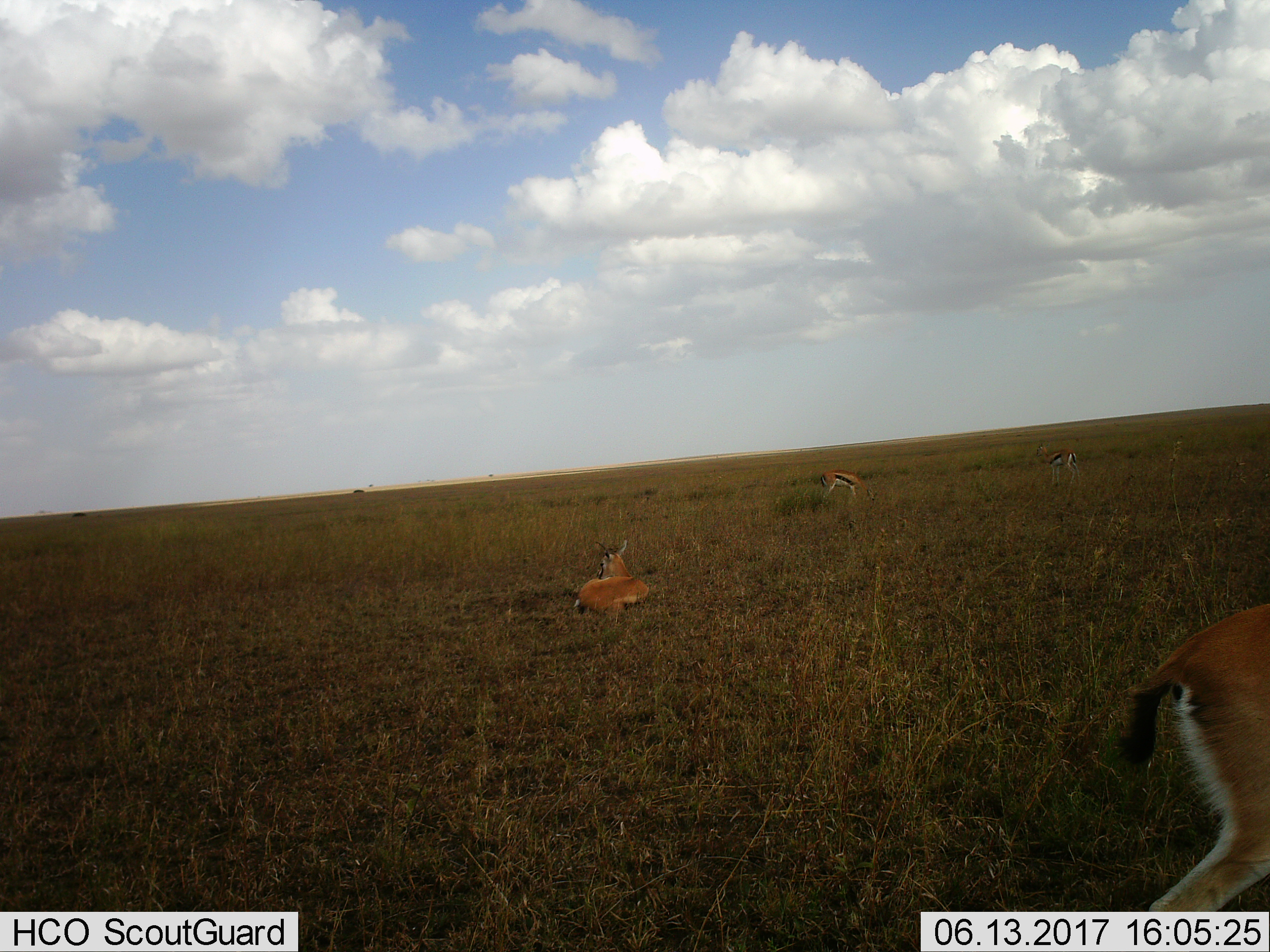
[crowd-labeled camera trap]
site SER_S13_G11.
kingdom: Animalia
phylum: Chordata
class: Mammalia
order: Artiodactyla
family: Bovidae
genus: Eudorcas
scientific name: Eudorcas thomsonii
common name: thomson's gazelle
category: gazellethomsons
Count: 4.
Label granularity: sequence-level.